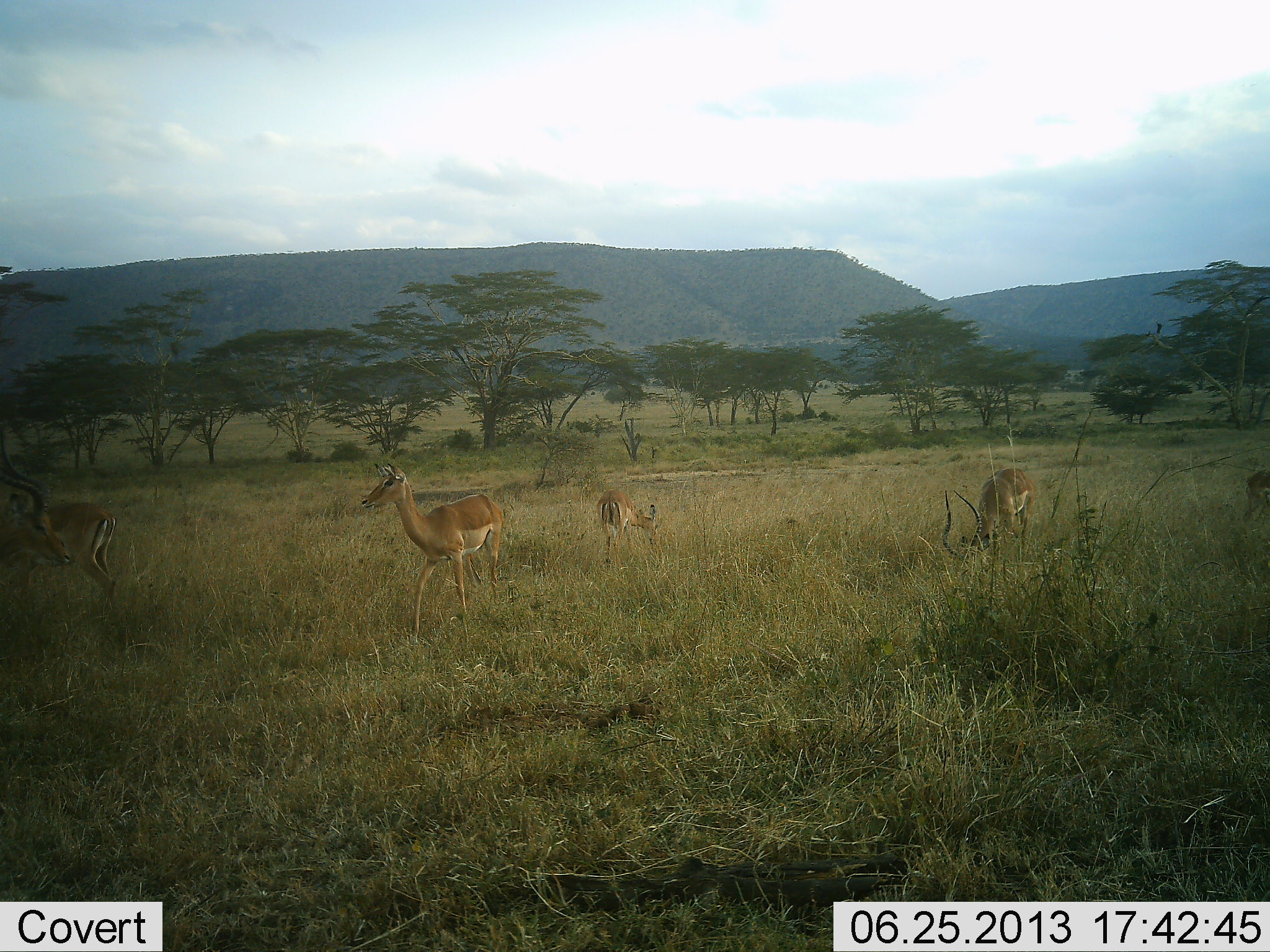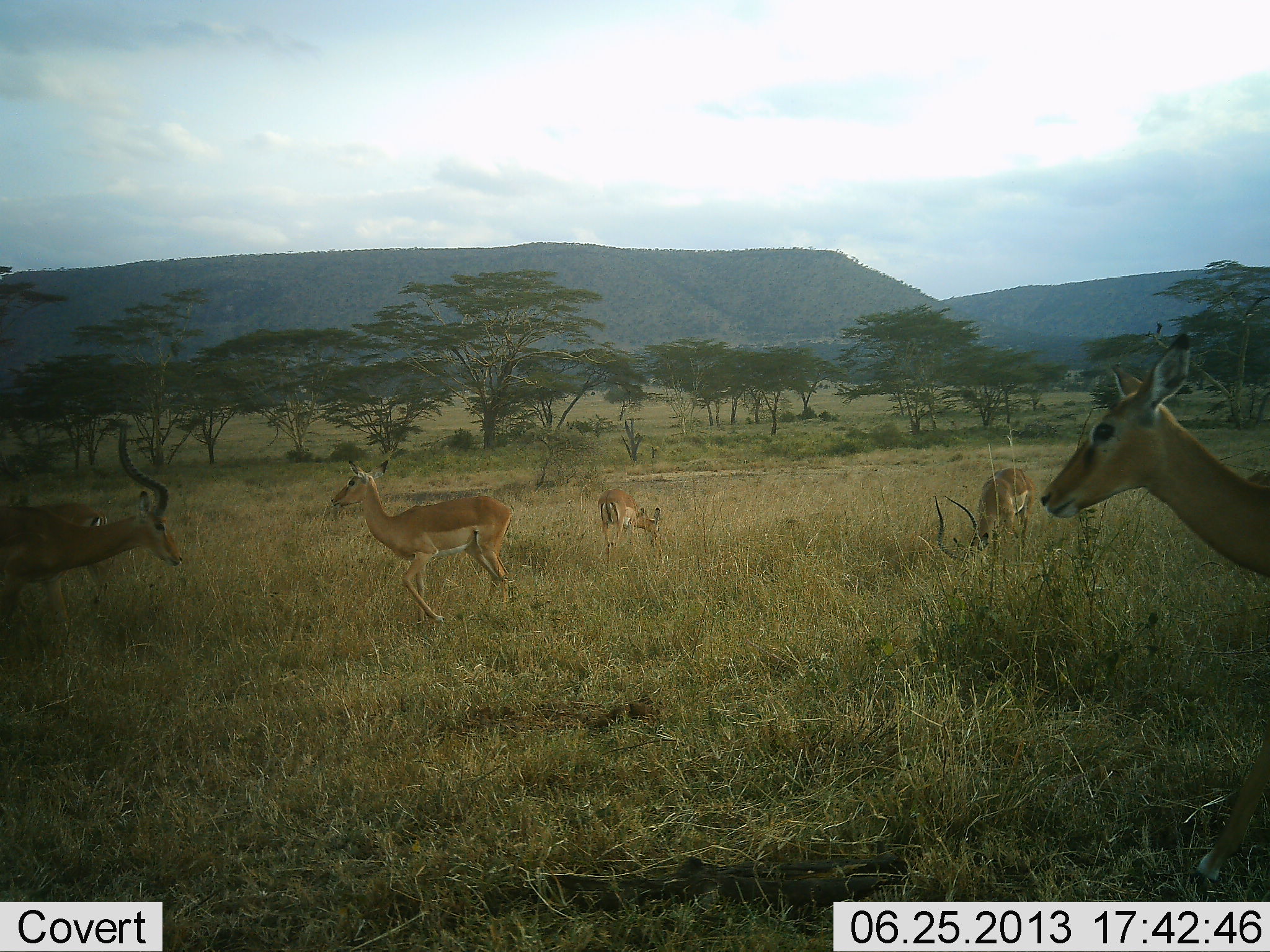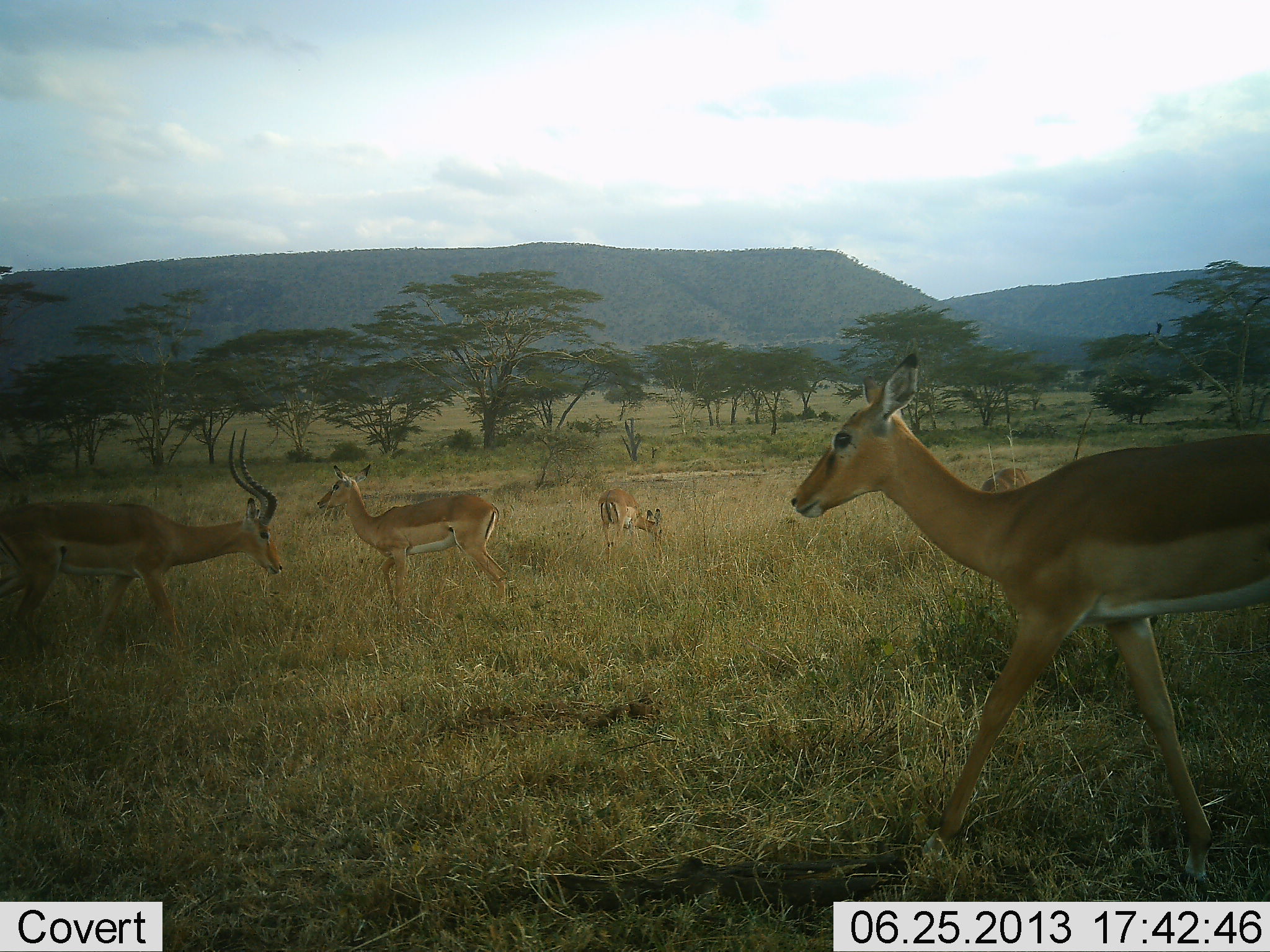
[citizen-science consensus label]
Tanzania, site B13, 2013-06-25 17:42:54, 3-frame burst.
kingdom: Animalia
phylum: Chordata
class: Mammalia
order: Artiodactyla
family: Bovidae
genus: Aepyceros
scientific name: Aepyceros melampus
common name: impala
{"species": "impala (Aepyceros melampus)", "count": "6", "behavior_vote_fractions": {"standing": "50%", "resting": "0%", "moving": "80%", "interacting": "20%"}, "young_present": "10%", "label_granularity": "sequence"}